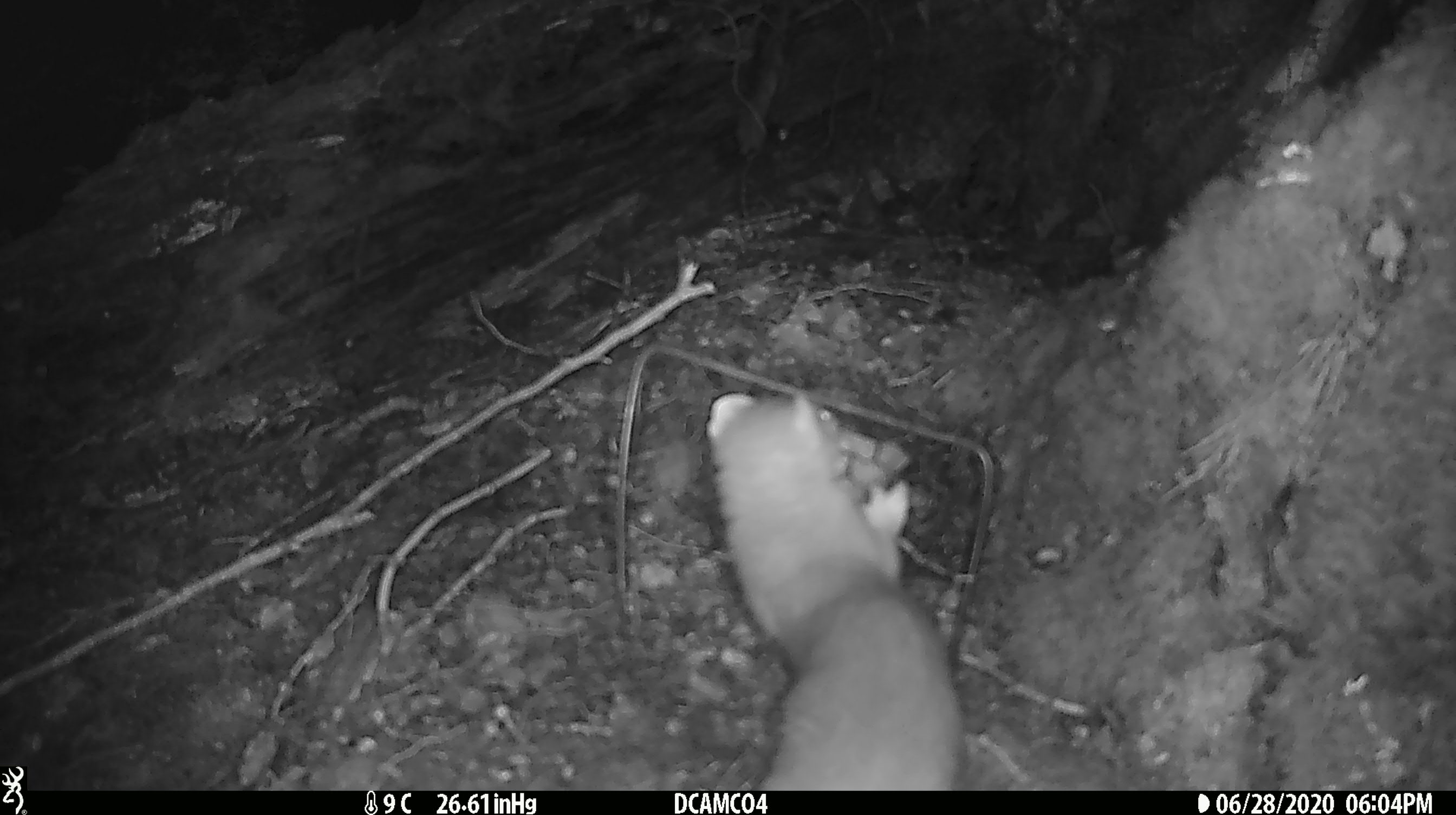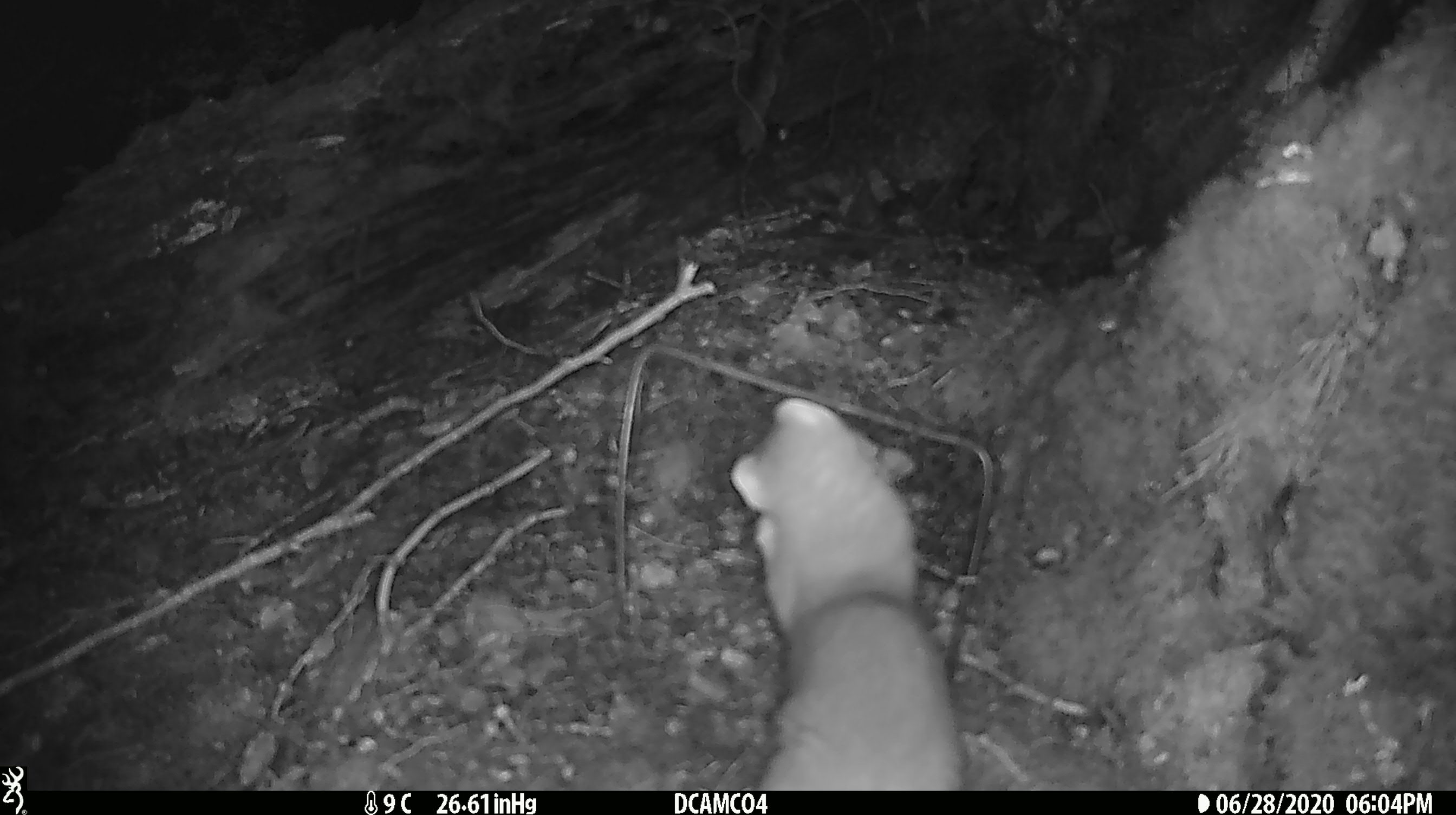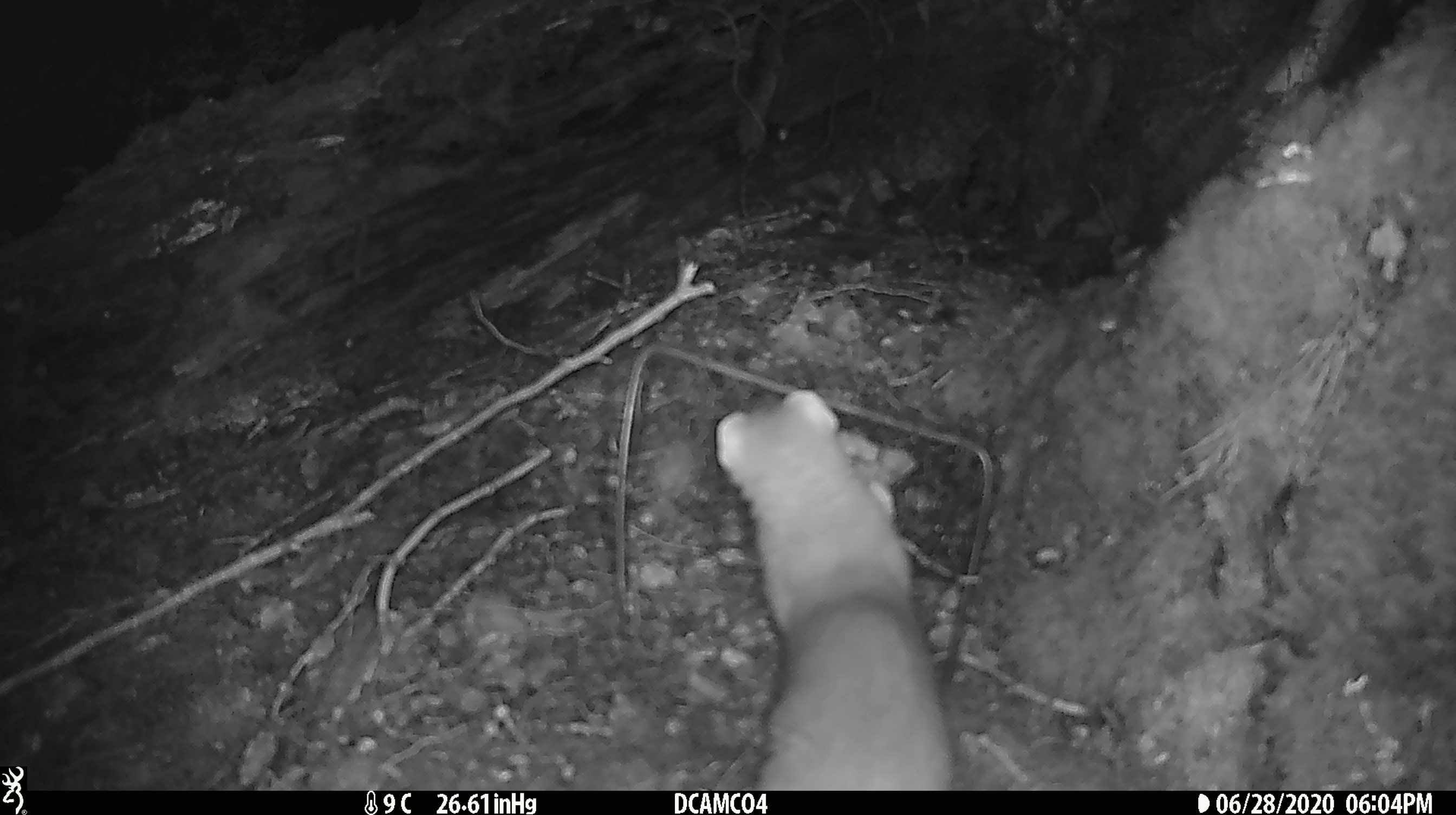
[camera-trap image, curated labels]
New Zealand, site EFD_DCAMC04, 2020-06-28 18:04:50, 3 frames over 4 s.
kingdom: Animalia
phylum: Chordata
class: Mammalia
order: Carnivora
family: Mustelidae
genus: Mustela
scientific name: Mustela erminea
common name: stoat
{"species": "stoat (Mustela erminea)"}